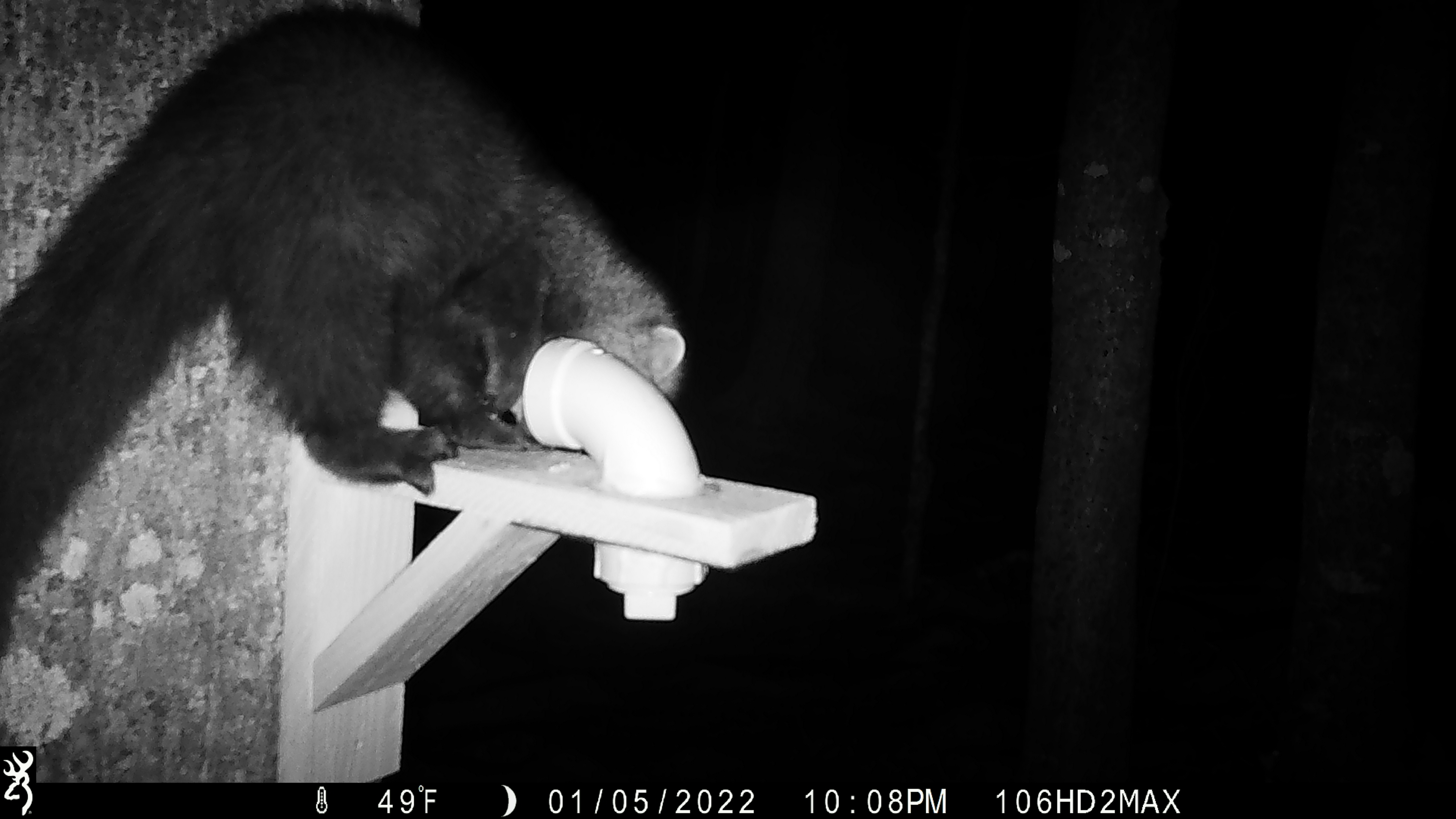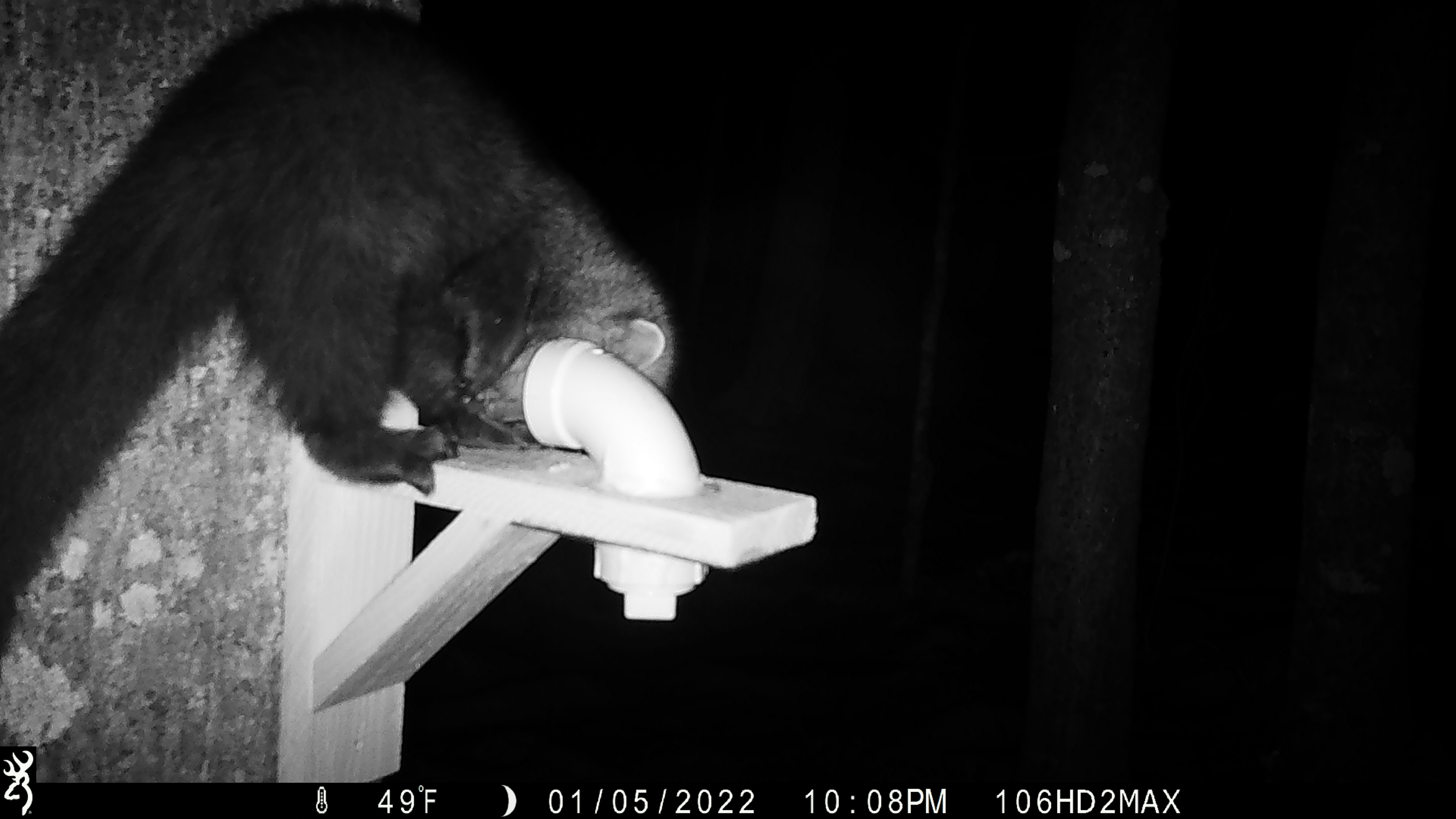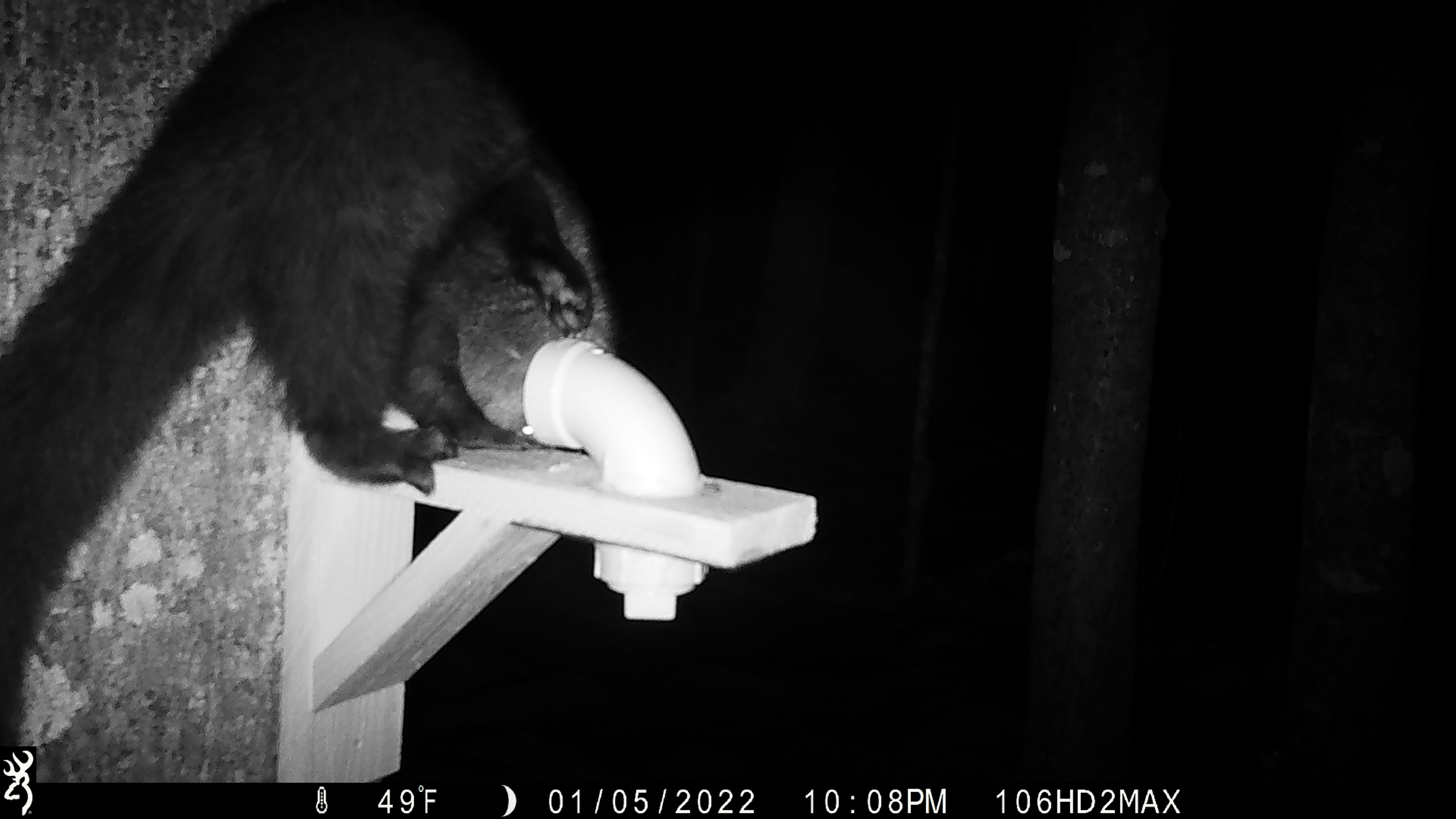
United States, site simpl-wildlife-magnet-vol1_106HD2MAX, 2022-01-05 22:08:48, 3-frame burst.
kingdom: Animalia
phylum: Chordata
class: Mammalia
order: Carnivora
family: Mustelidae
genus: Pekania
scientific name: Pekania pennanti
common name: fisher